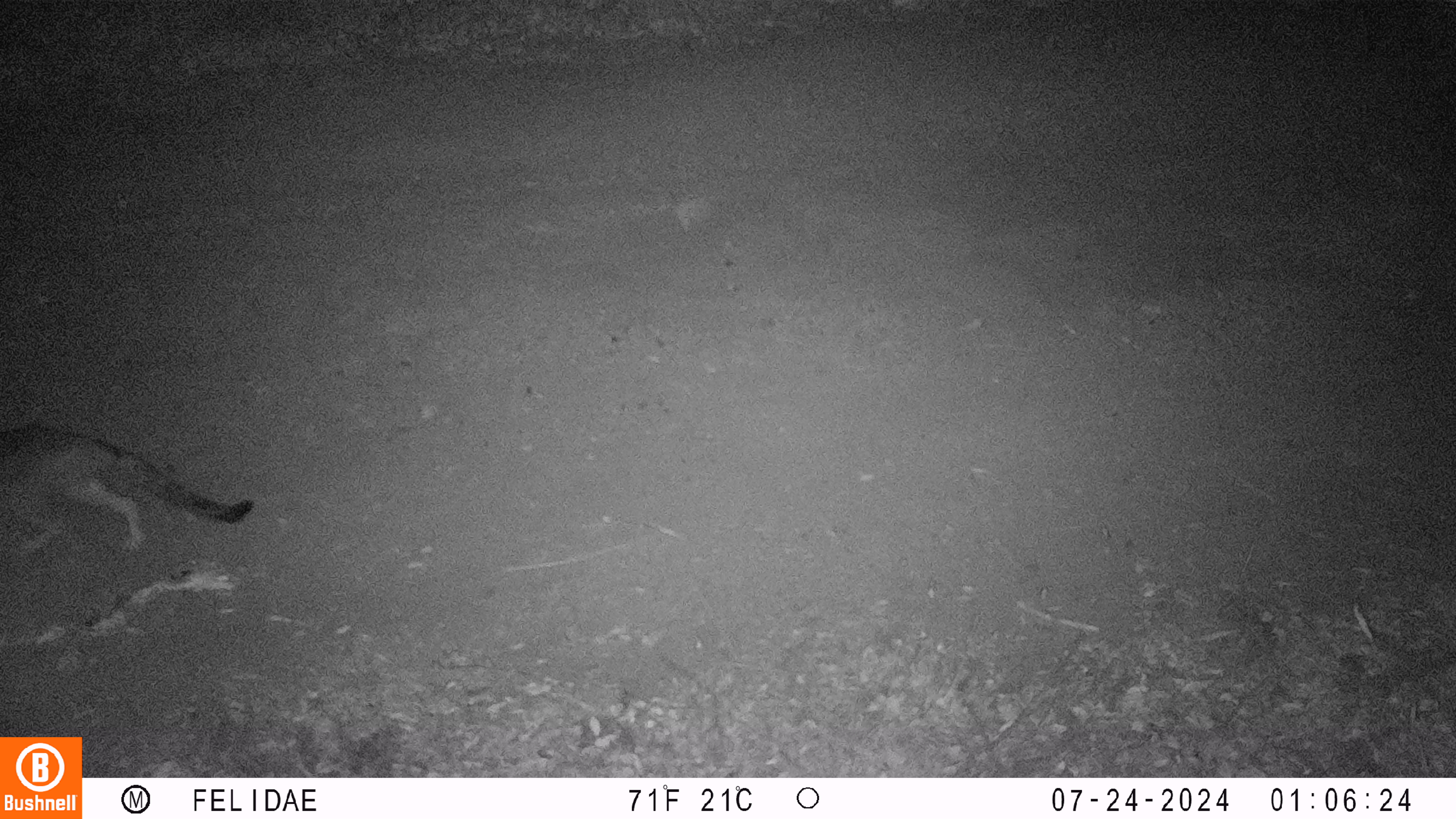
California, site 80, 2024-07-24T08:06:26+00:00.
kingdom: Animalia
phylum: Chordata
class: Mammalia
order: Carnivora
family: Canidae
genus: Urocyon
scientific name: Urocyon cinereoargenteus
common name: gray fox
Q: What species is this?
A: Gray fox (Urocyon cinereoargenteus).